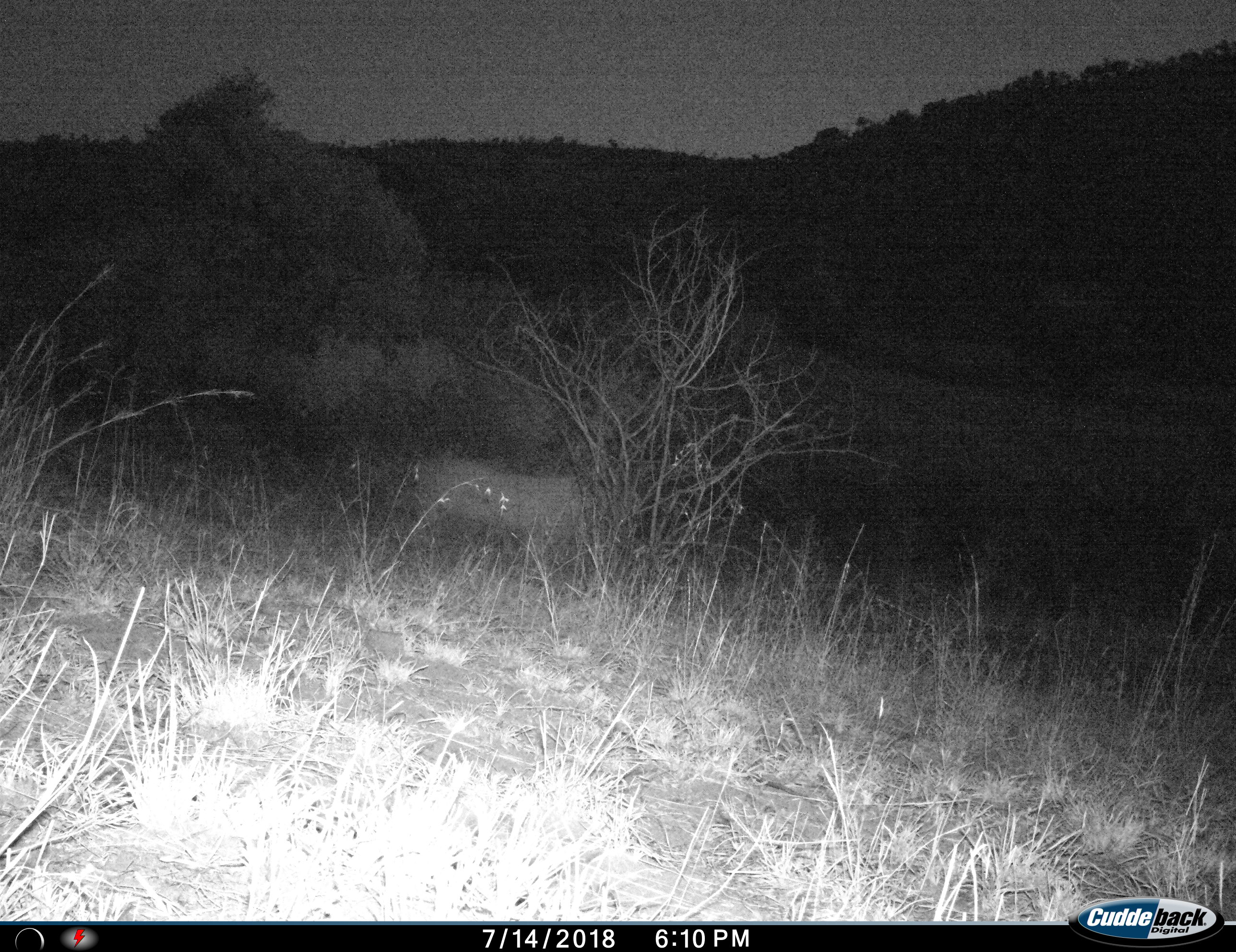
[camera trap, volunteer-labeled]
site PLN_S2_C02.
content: unidentified animal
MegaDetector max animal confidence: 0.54